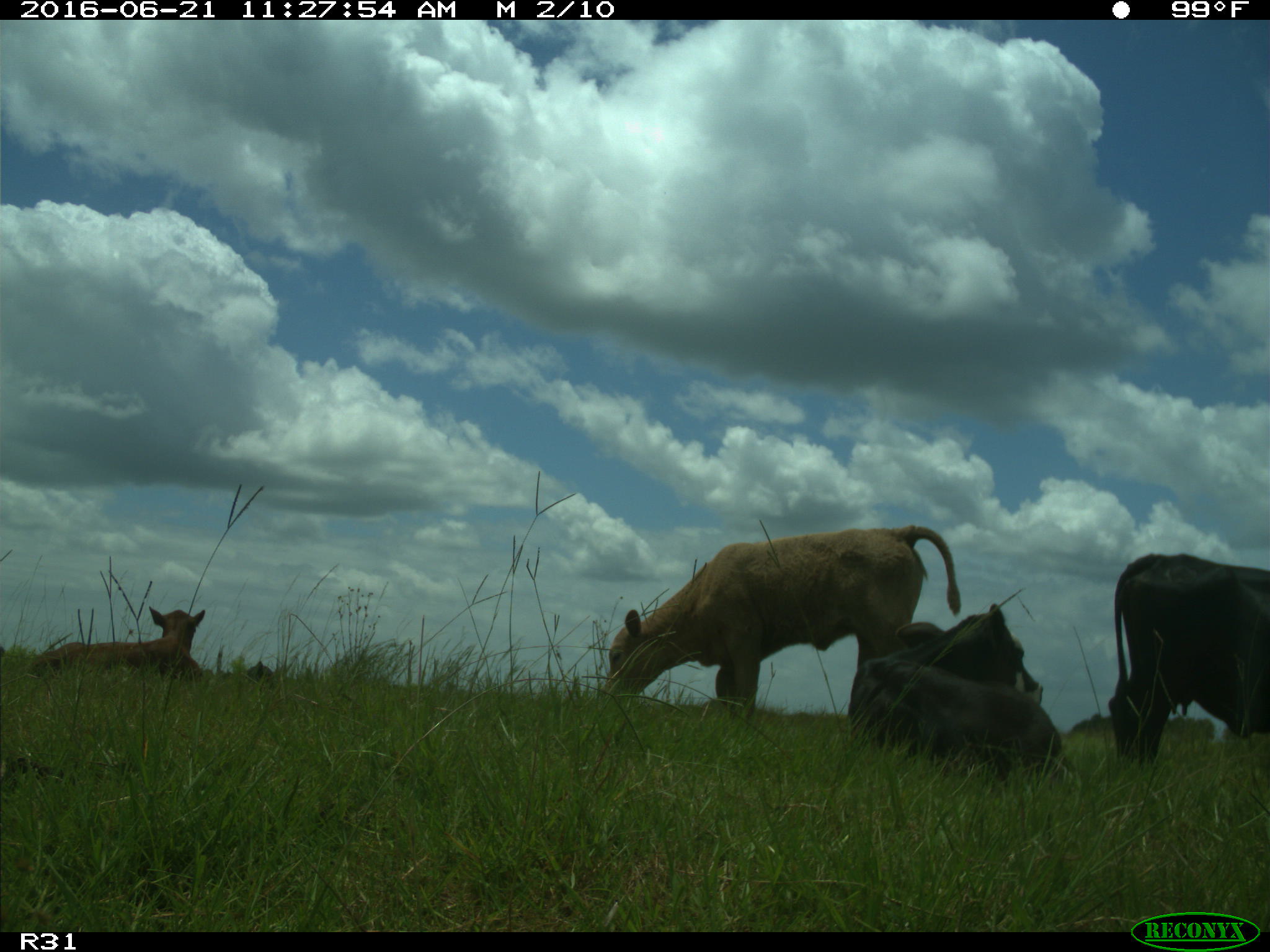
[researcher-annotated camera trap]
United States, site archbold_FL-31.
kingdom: Animalia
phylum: Chordata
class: Mammalia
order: Artiodactyla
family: Bovidae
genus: Bos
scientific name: Bos taurus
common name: domestic cow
Bos taurus (domestic cow).